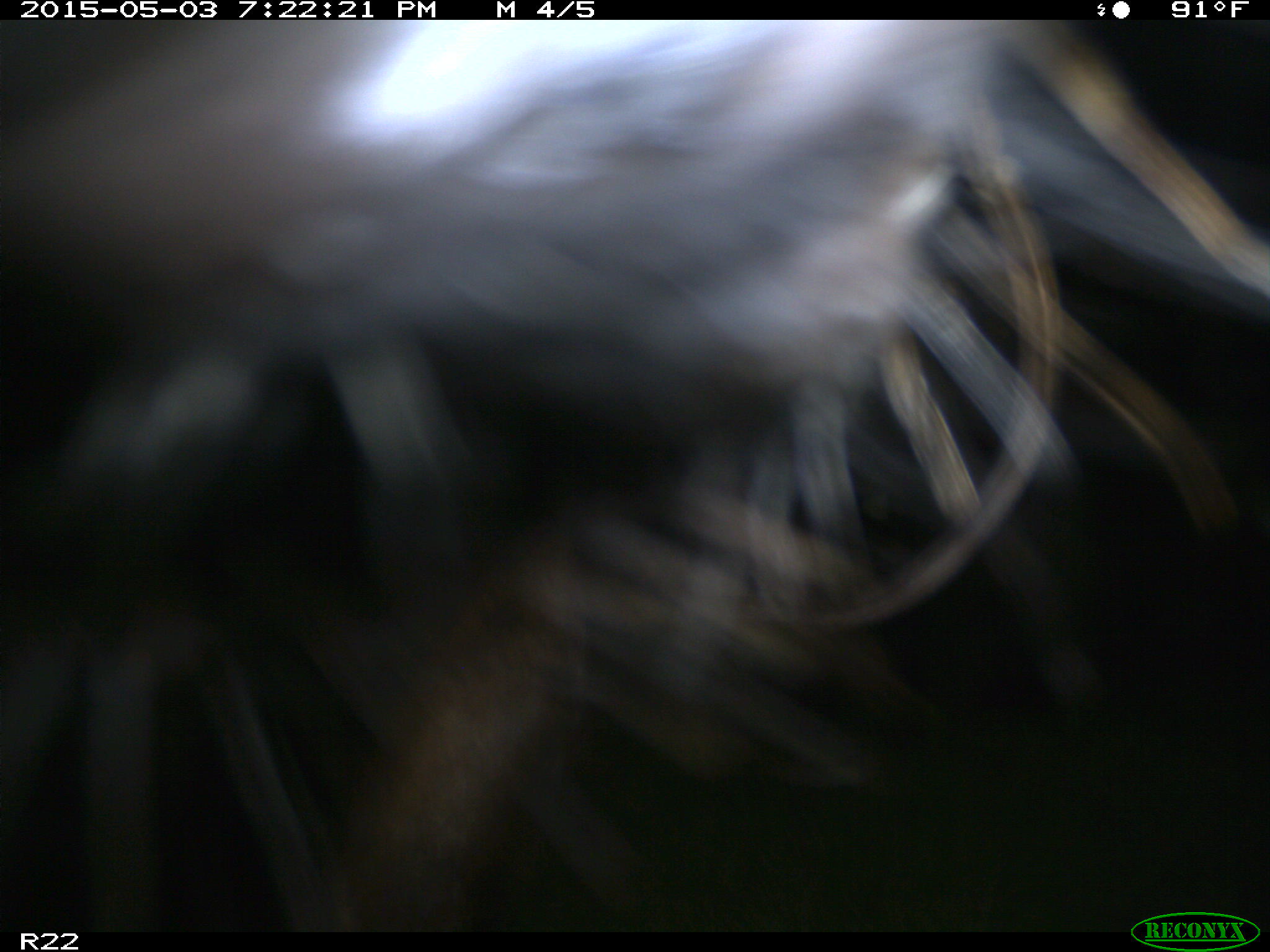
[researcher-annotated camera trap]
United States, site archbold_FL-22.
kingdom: Animalia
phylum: Chordata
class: Mammalia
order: Artiodactyla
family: Bovidae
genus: Bos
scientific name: Bos taurus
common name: domestic cow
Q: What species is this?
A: Bos taurus (domestic cow).